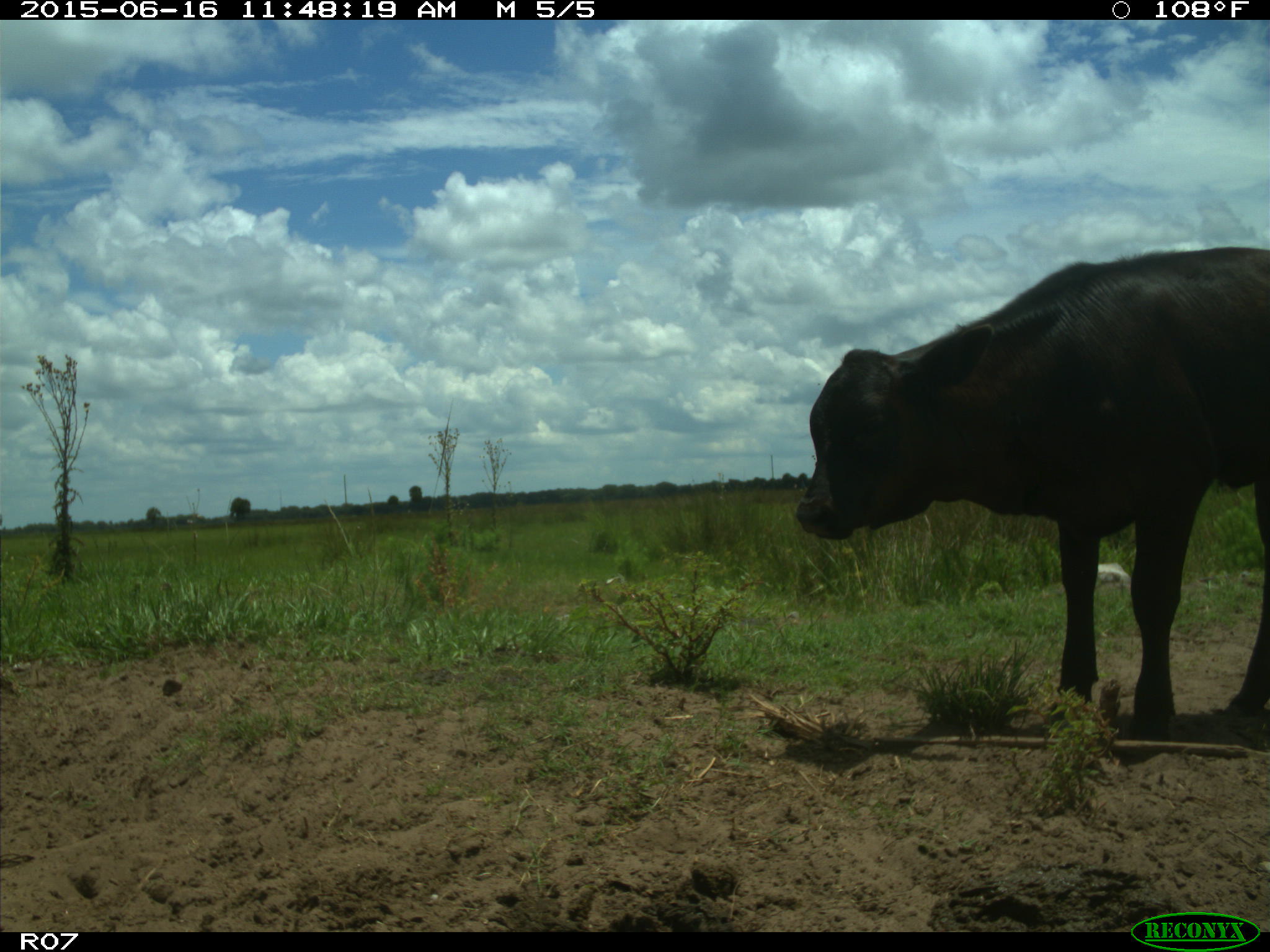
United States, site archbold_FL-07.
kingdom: Animalia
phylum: Chordata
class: Mammalia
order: Artiodactyla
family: Bovidae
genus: Bos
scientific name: Bos taurus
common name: domestic cow